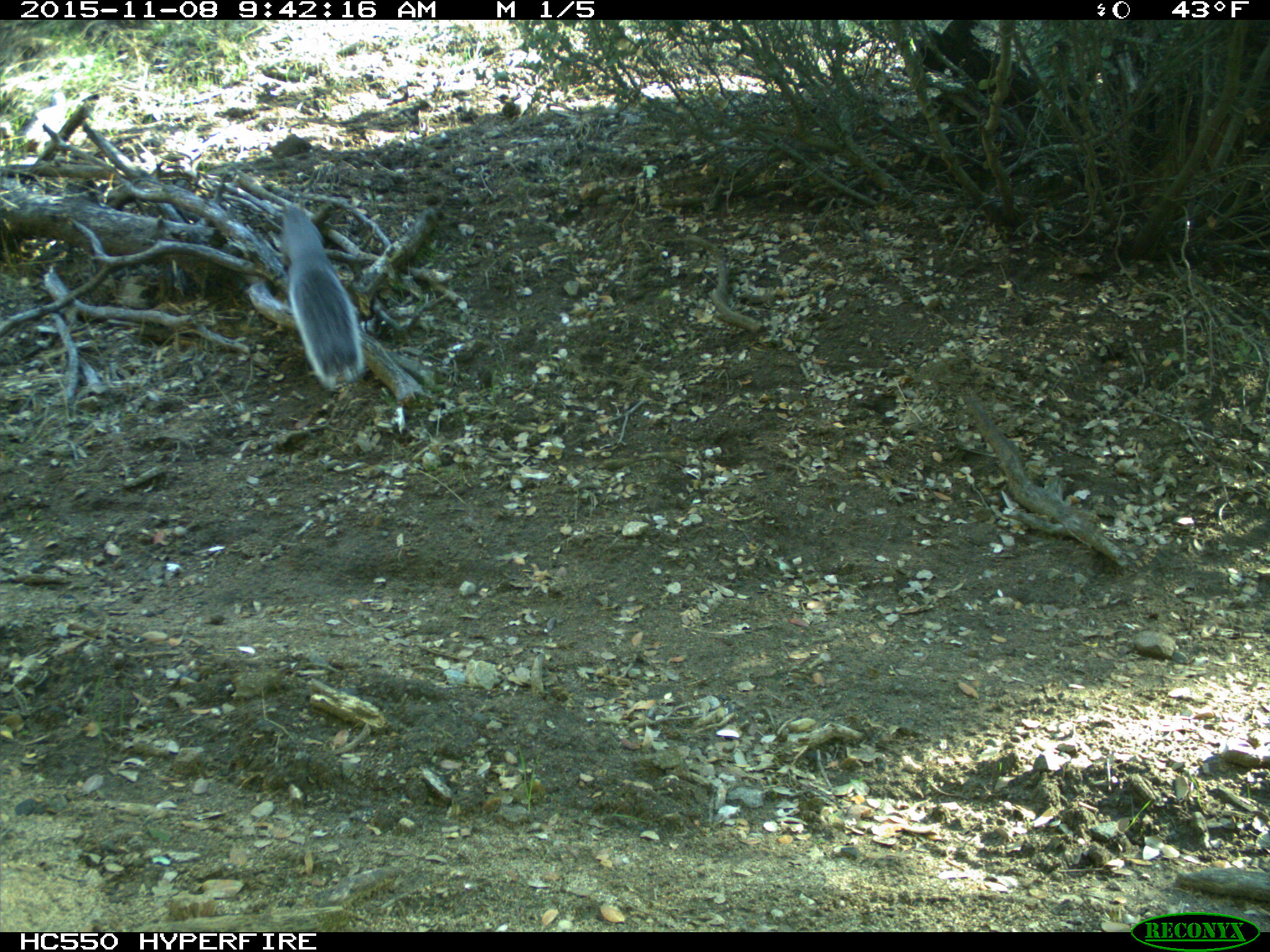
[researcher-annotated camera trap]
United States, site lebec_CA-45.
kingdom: Animalia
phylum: Chordata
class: Mammalia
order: Rodentia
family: Sciuridae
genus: Sciurus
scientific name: Sciurus carolinensis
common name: eastern gray squirrel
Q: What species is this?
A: Sciurus carolinensis (eastern gray squirrel).